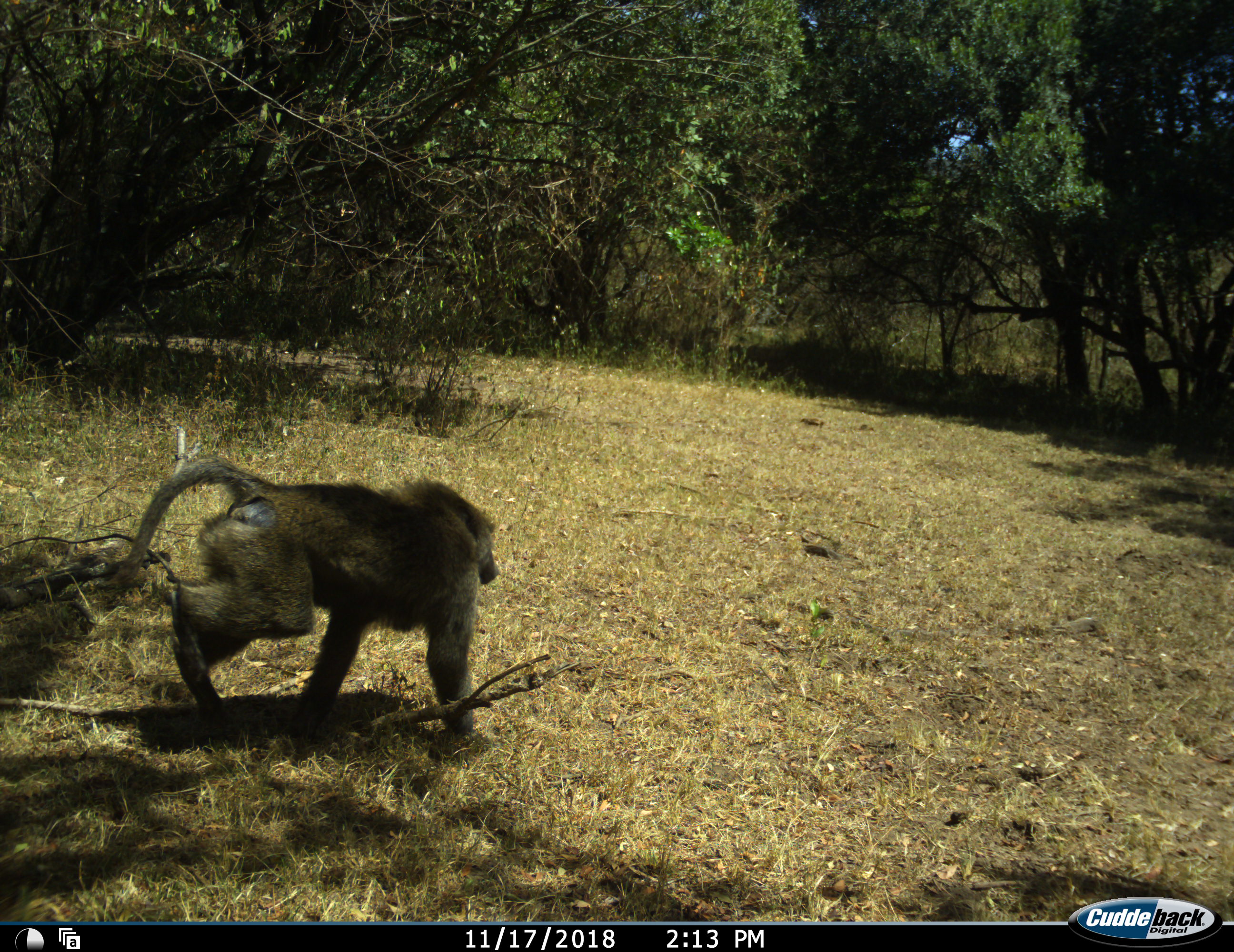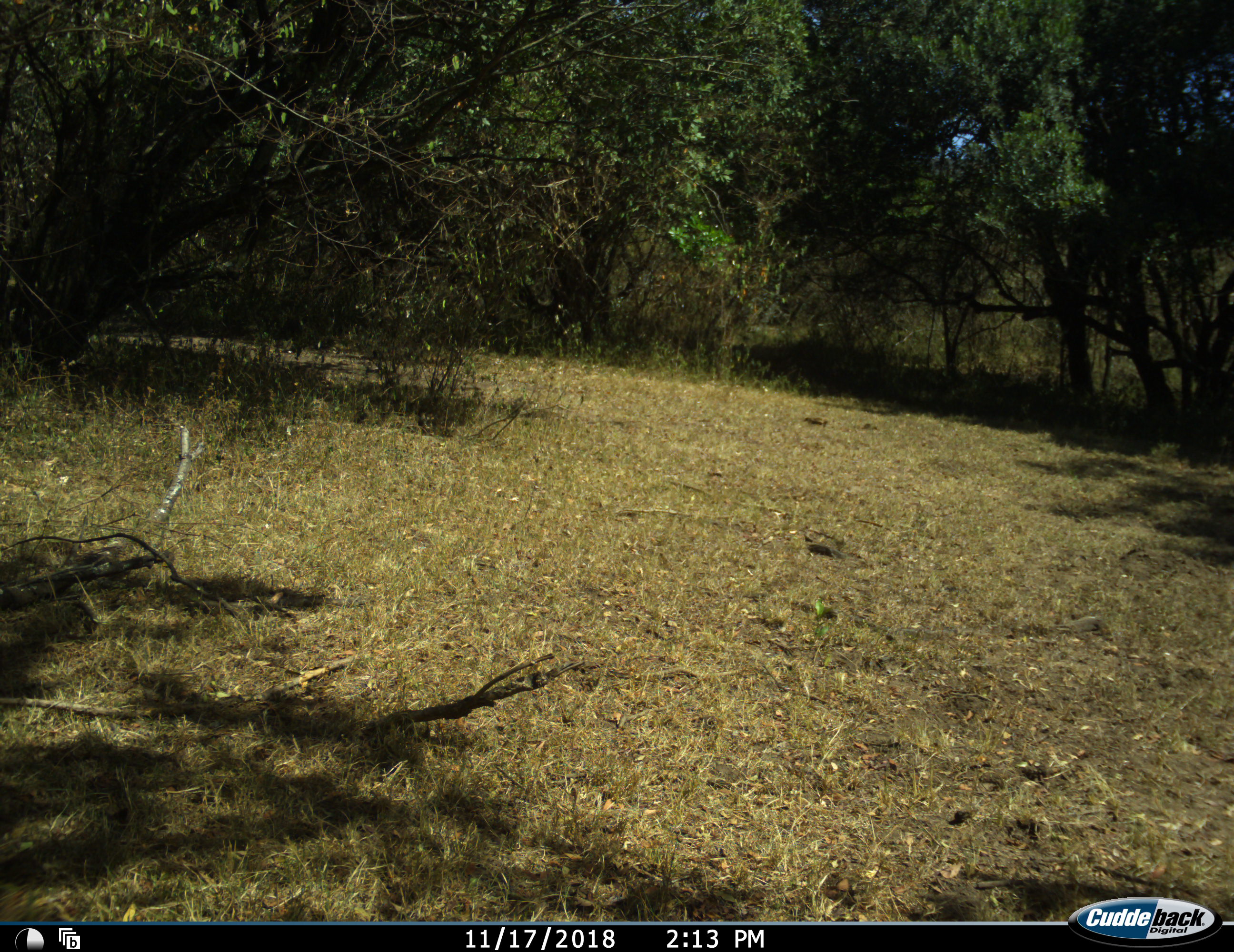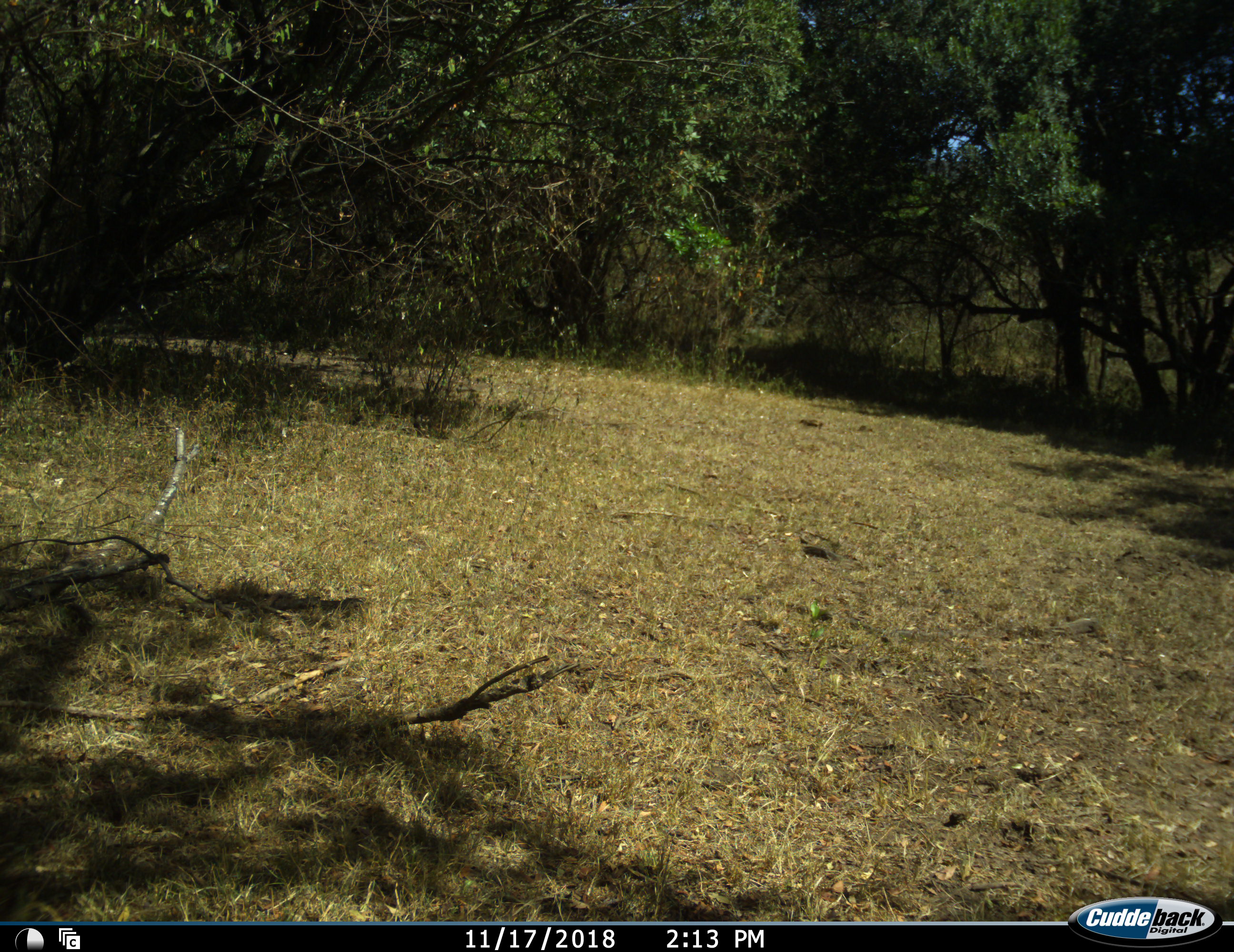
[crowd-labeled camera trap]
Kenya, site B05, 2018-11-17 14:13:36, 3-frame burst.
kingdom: Animalia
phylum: Chordata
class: Mammalia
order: Primates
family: Cercopithecidae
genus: Papio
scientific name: Papio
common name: baboon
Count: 1.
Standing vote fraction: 0%.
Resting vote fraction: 0%.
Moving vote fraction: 100%.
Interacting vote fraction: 0%.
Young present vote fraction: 0%.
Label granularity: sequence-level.